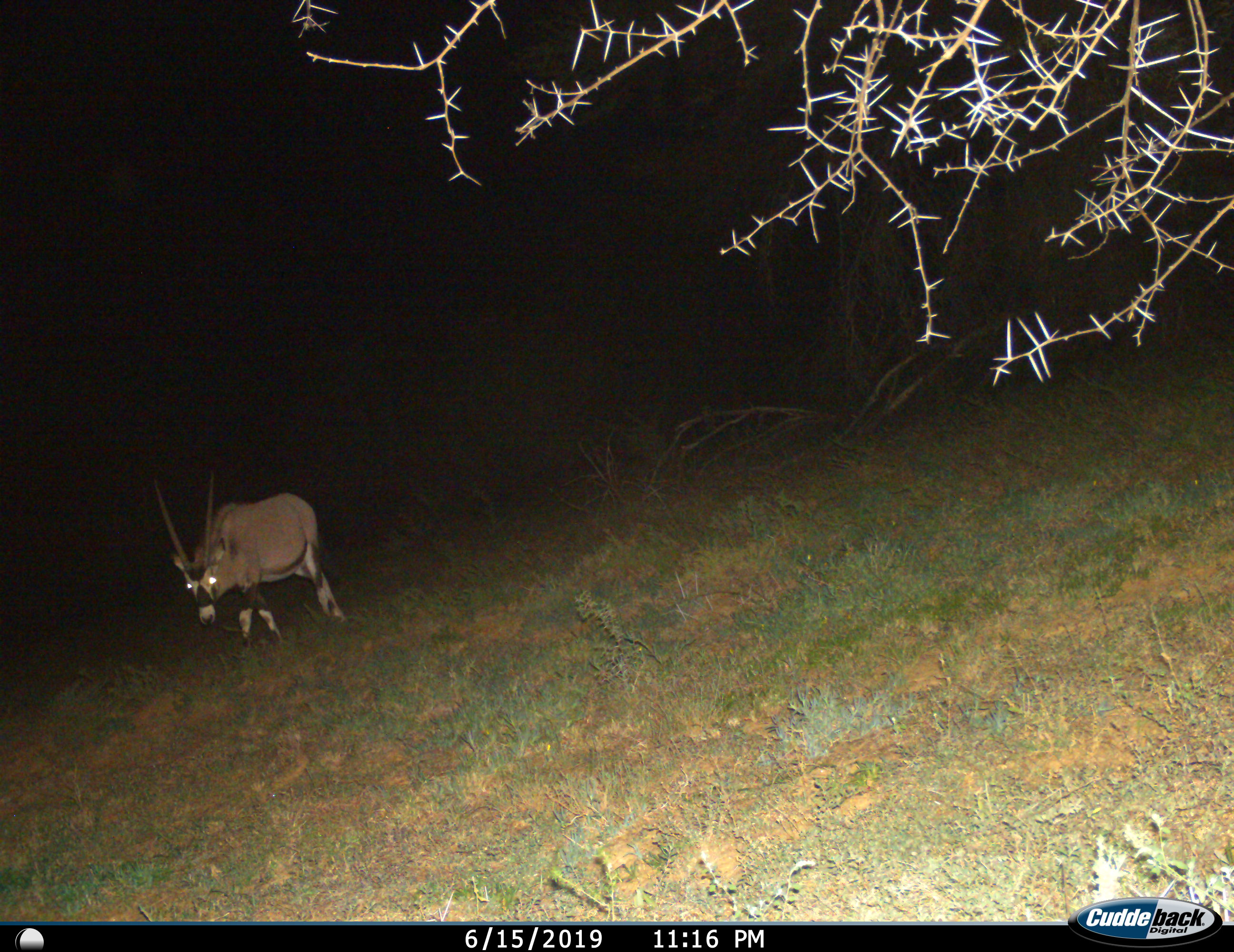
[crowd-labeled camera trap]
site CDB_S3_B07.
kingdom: Animalia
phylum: Chordata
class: Mammalia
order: Artiodactyla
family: Bovidae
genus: Oryx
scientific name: Oryx gazella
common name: gemsbok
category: oryx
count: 1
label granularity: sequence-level